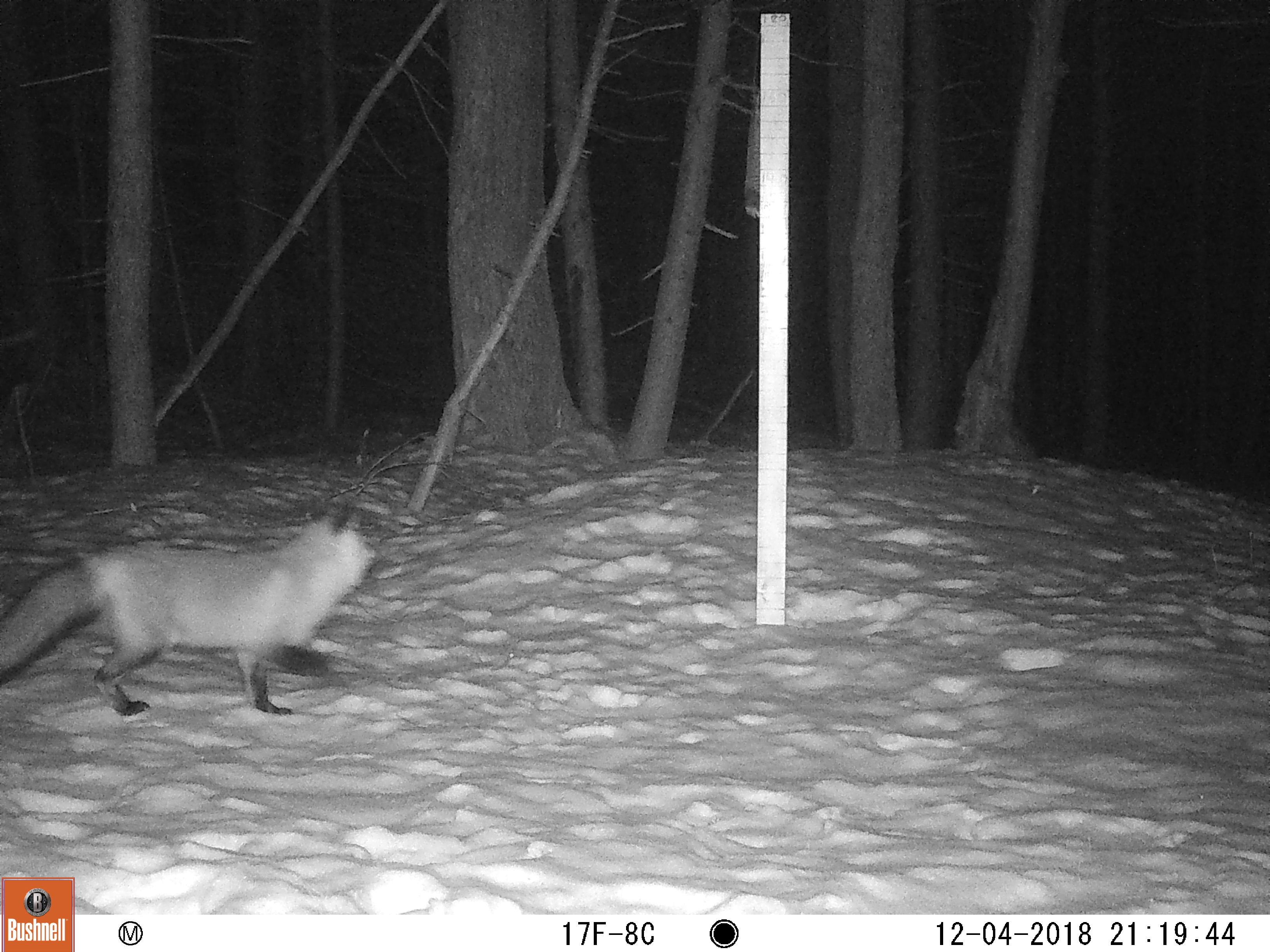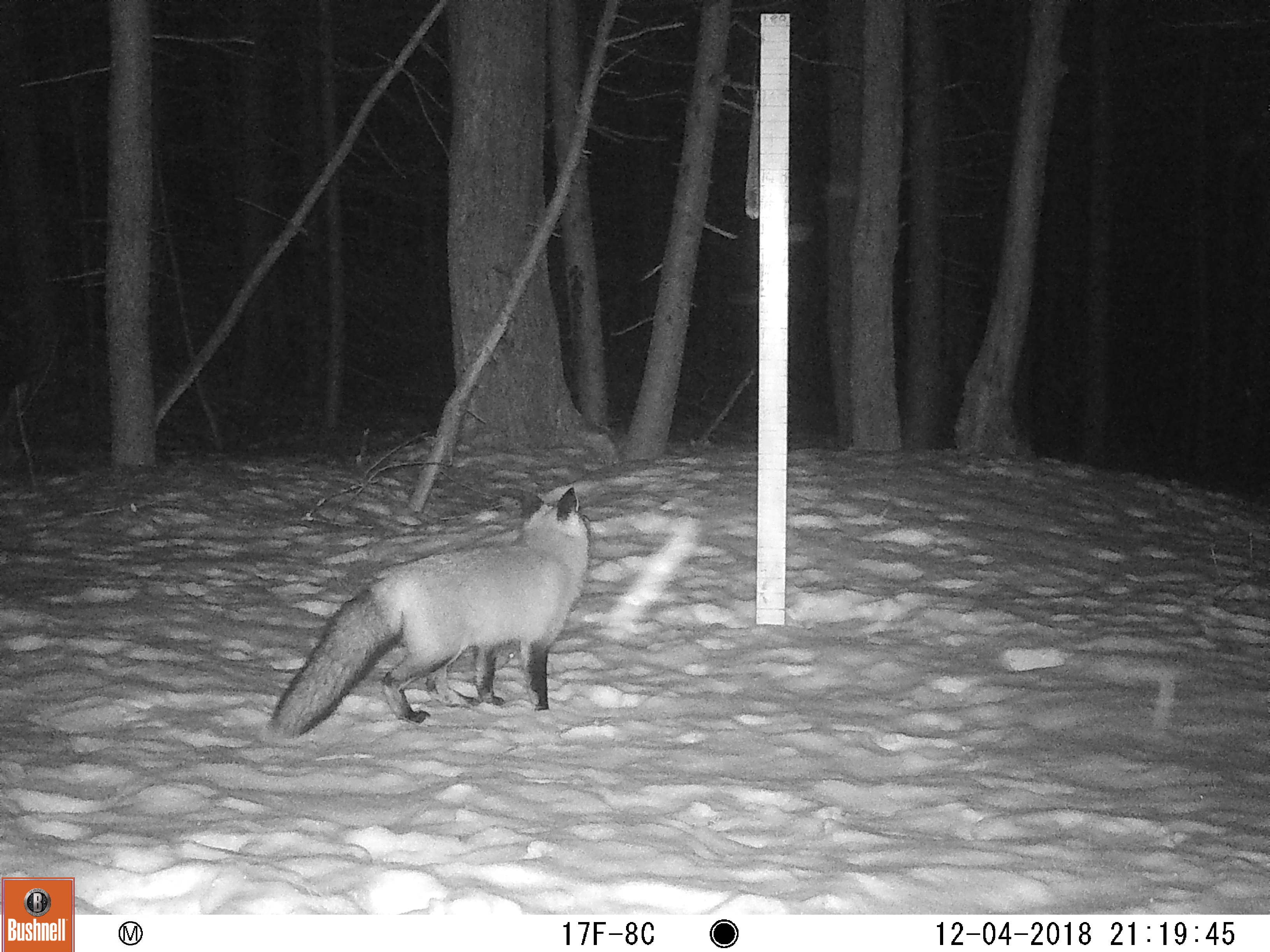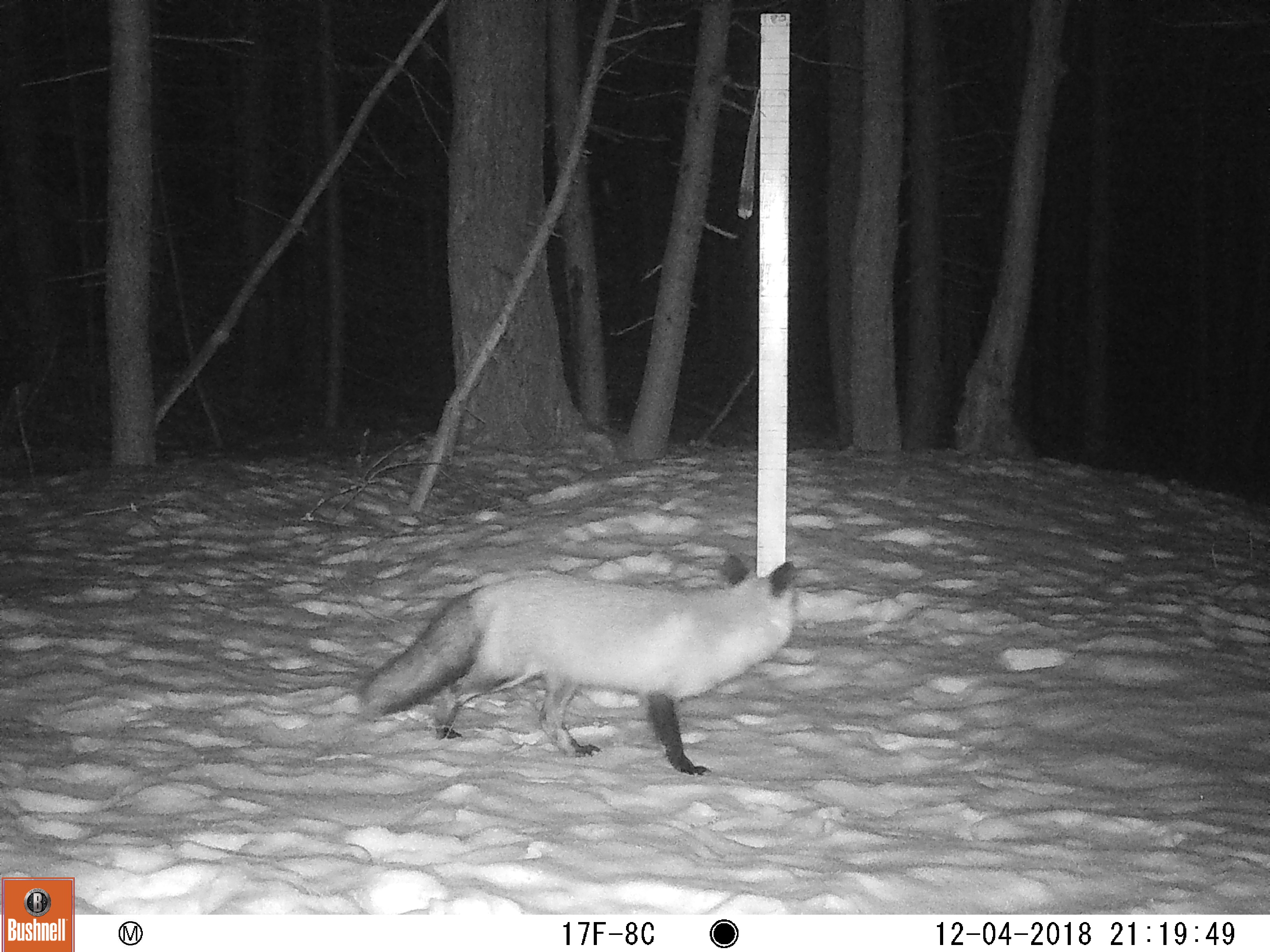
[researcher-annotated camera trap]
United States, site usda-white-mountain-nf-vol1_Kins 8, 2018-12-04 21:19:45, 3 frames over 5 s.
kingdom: Animalia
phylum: Chordata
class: Mammalia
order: Carnivora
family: Canidae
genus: Vulpes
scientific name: Vulpes vulpes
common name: red fox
Red fox (Vulpes vulpes).